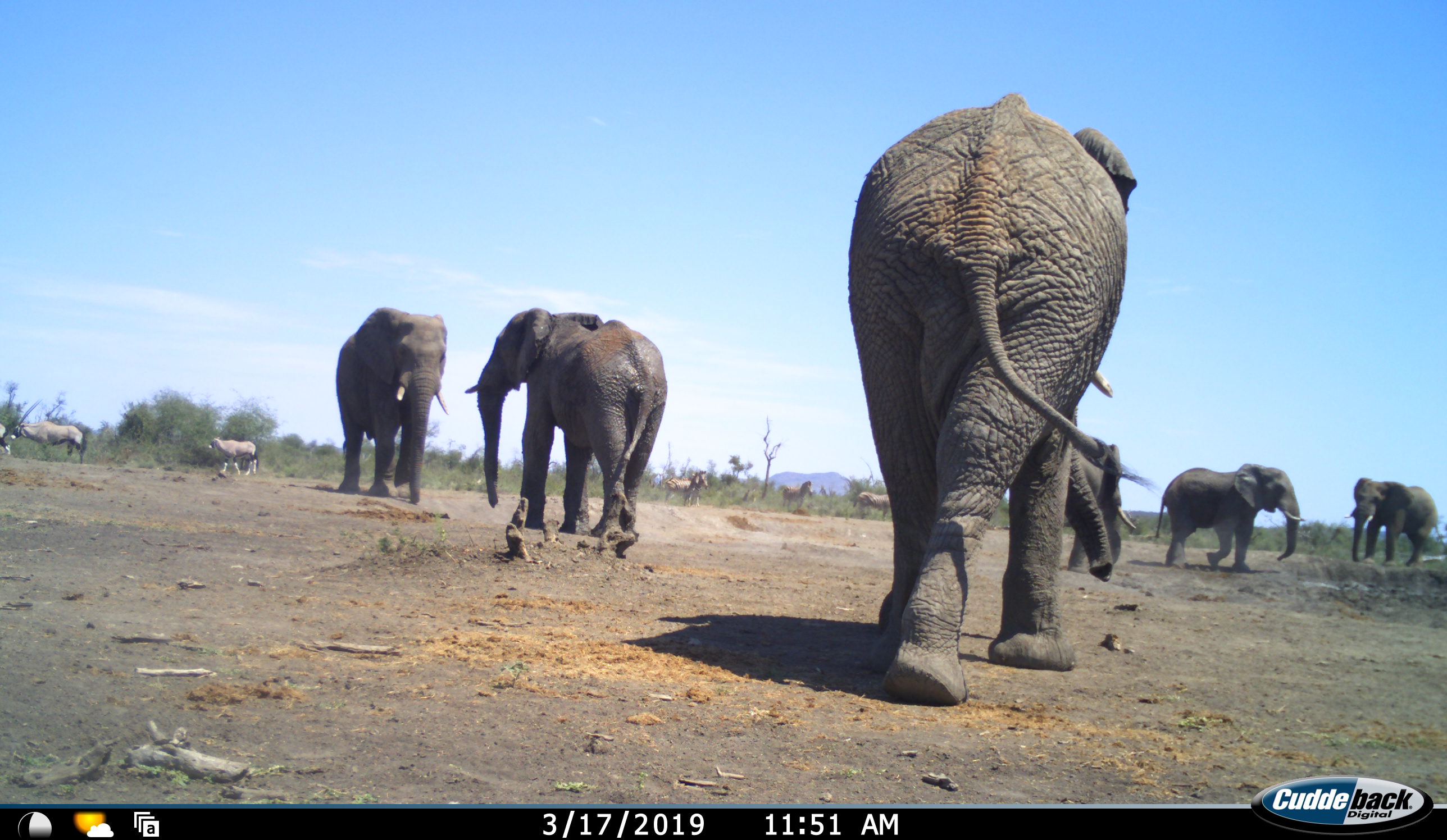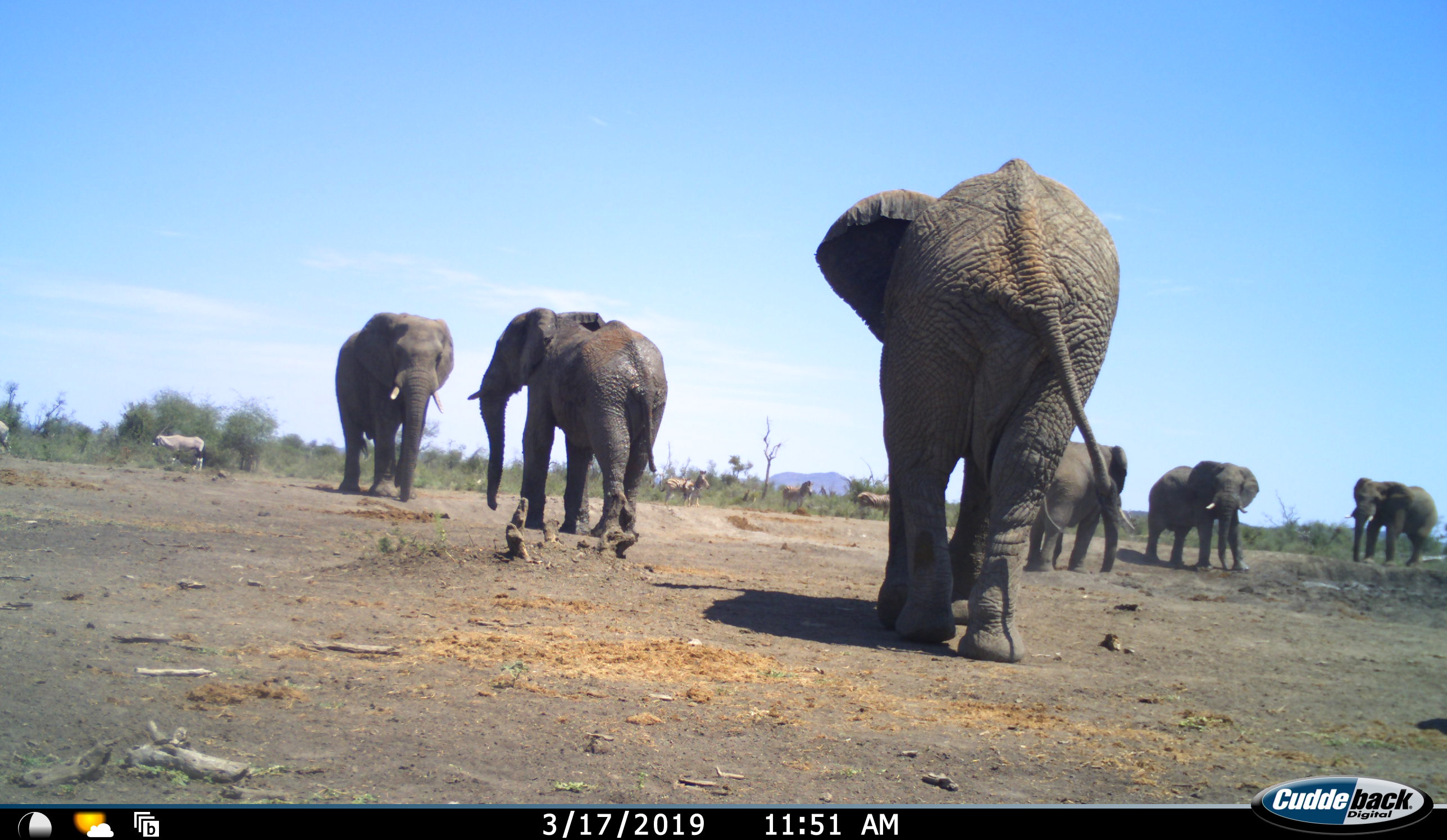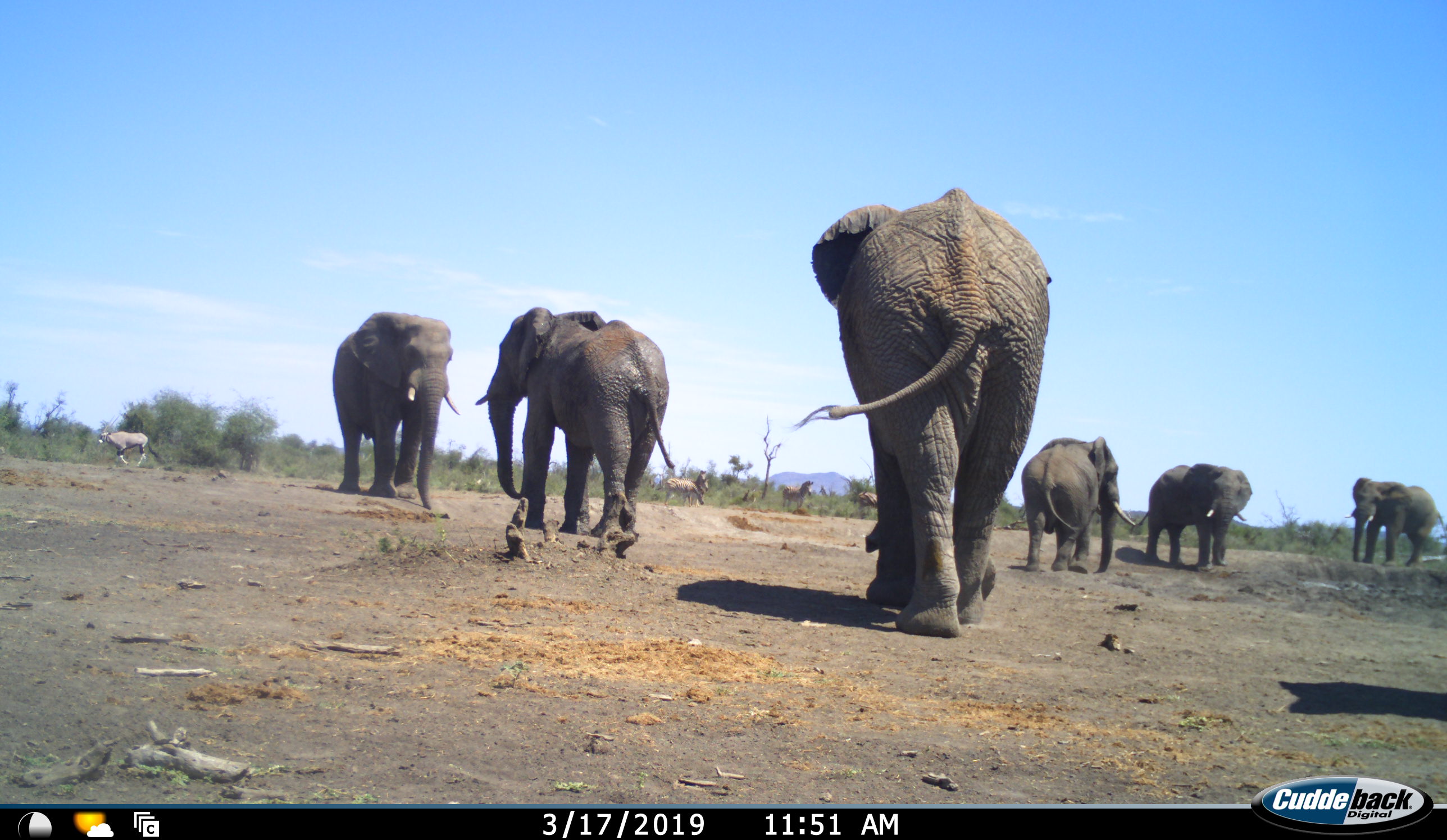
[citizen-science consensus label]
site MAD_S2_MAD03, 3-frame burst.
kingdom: Animalia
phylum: Chordata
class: Mammalia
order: Proboscidea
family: Elephantidae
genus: Loxodonta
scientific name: Loxodonta africana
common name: african bush elephant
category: elephant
Elephant (african bush elephant) (Loxodonta africana), count 6. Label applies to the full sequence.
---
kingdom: Animalia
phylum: Chordata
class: Mammalia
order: Artiodactyla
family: Bovidae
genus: Oryx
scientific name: Oryx gazella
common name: gemsbok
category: oryx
Oryx (gemsbok) (Oryx gazella), count 3. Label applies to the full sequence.